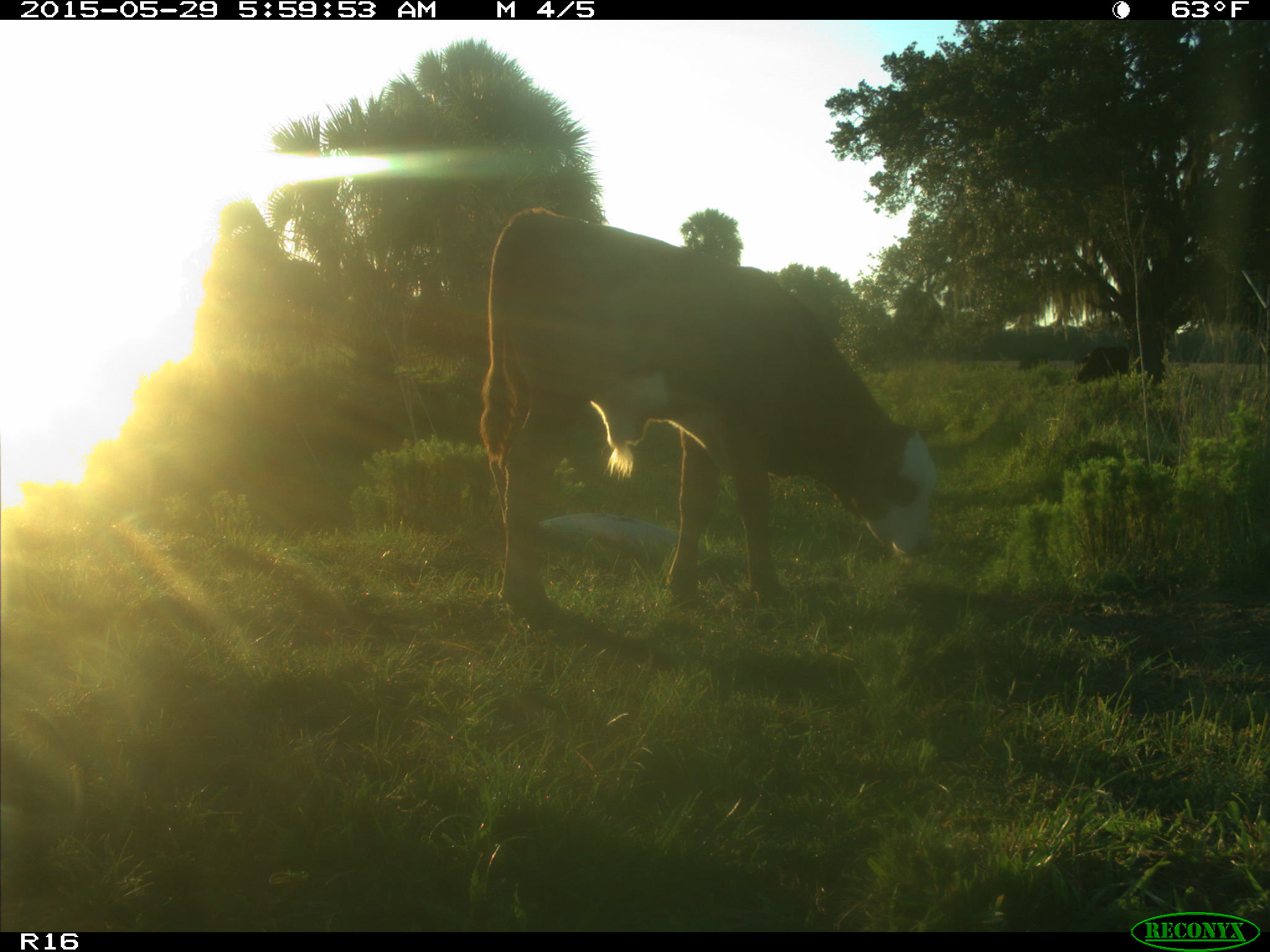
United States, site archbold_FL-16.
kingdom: Animalia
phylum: Chordata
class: Mammalia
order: Artiodactyla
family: Bovidae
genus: Bos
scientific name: Bos taurus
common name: domestic cow